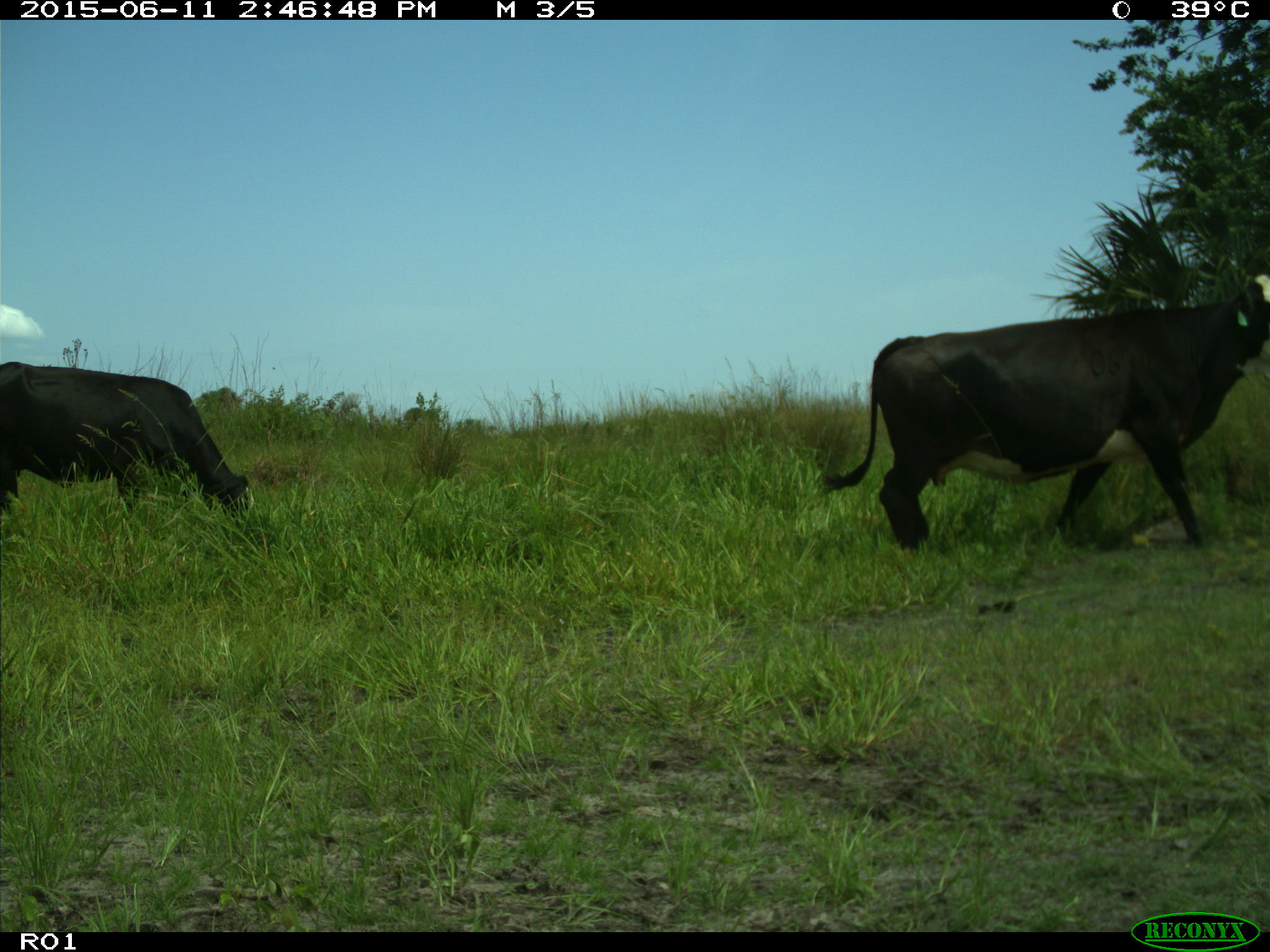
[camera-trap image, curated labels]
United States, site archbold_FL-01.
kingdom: Animalia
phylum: Chordata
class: Mammalia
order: Artiodactyla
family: Bovidae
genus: Bos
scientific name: Bos taurus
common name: domestic cow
Bos taurus (domestic cow).